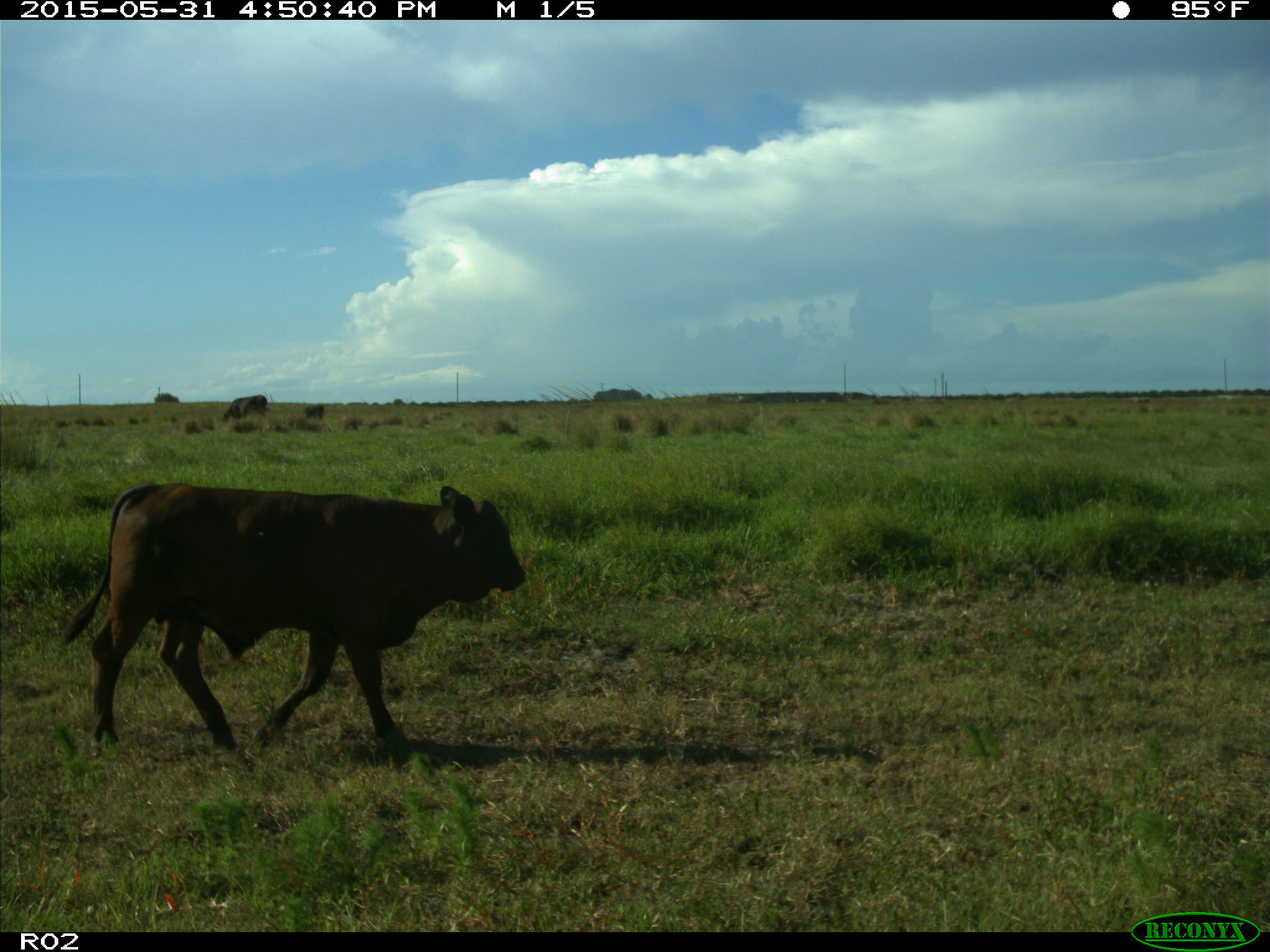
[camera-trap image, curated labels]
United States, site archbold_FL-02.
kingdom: Animalia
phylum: Chordata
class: Mammalia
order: Artiodactyla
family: Bovidae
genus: Bos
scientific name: Bos taurus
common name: domestic cow